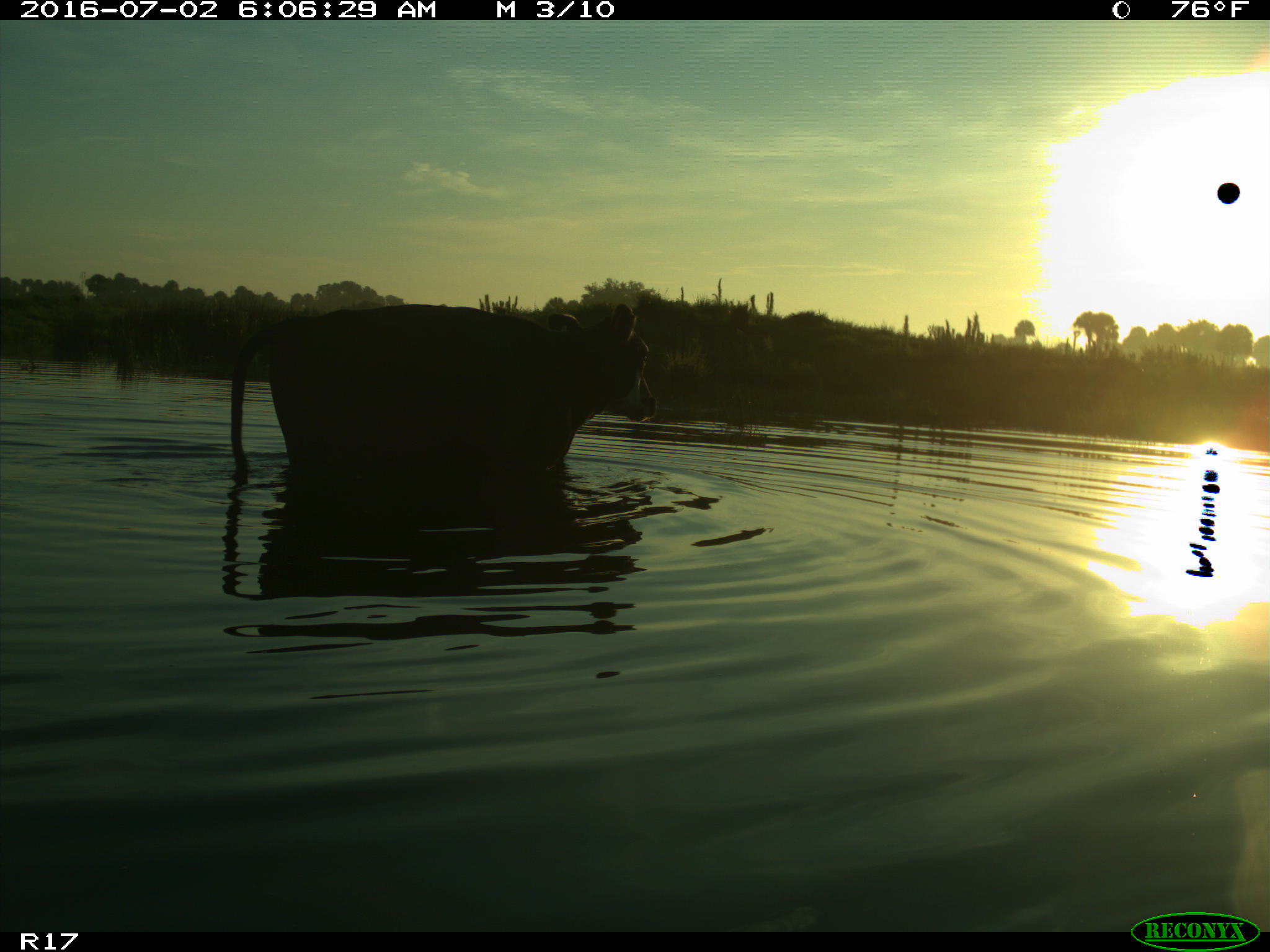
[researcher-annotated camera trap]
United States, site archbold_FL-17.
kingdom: Animalia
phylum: Chordata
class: Mammalia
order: Artiodactyla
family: Bovidae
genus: Bos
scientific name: Bos taurus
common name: domestic cow